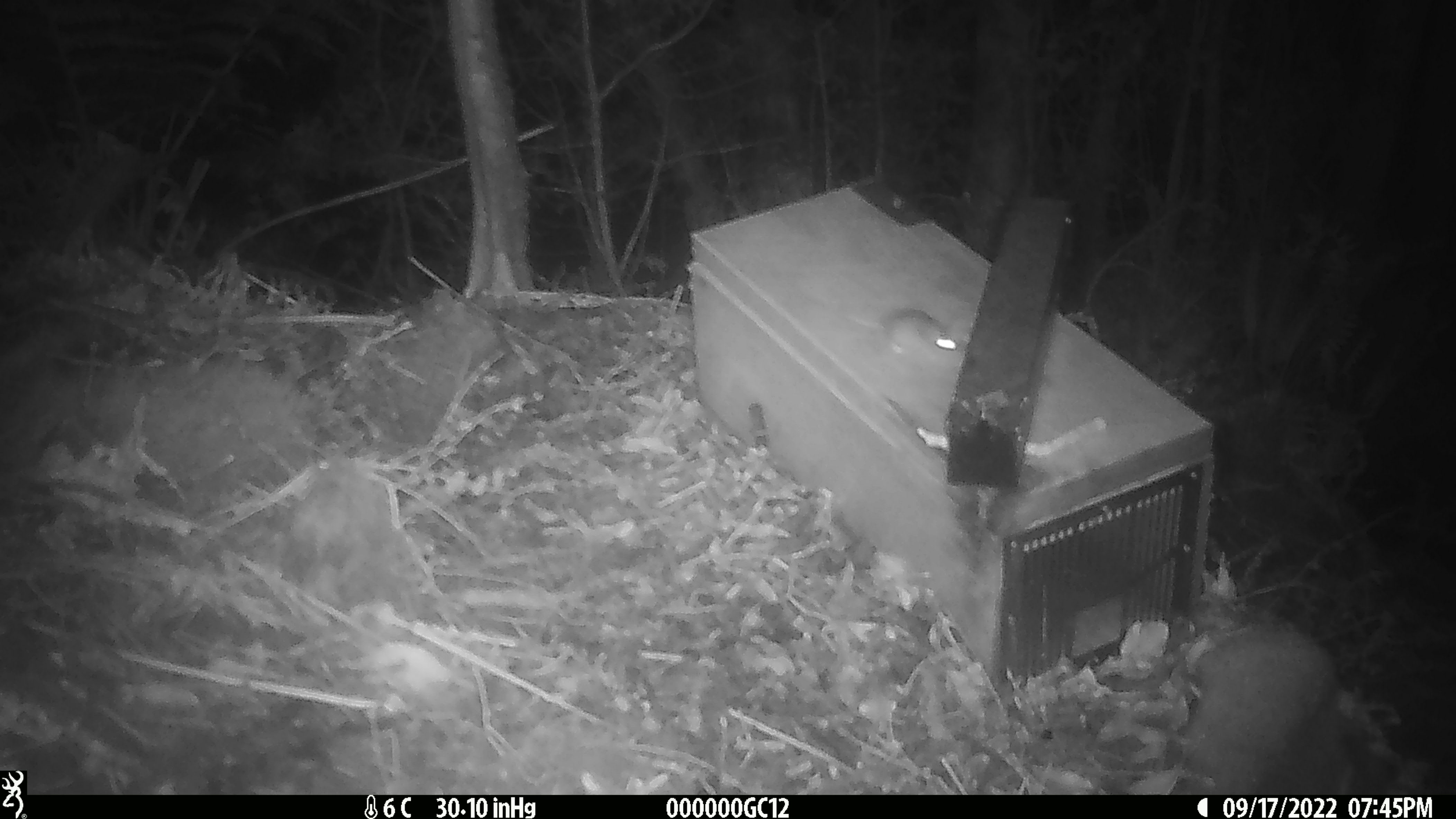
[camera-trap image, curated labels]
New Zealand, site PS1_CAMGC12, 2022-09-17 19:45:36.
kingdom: Animalia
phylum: Chordata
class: Mammalia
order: Rodentia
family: Muridae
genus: Mus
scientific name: Mus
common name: mouse